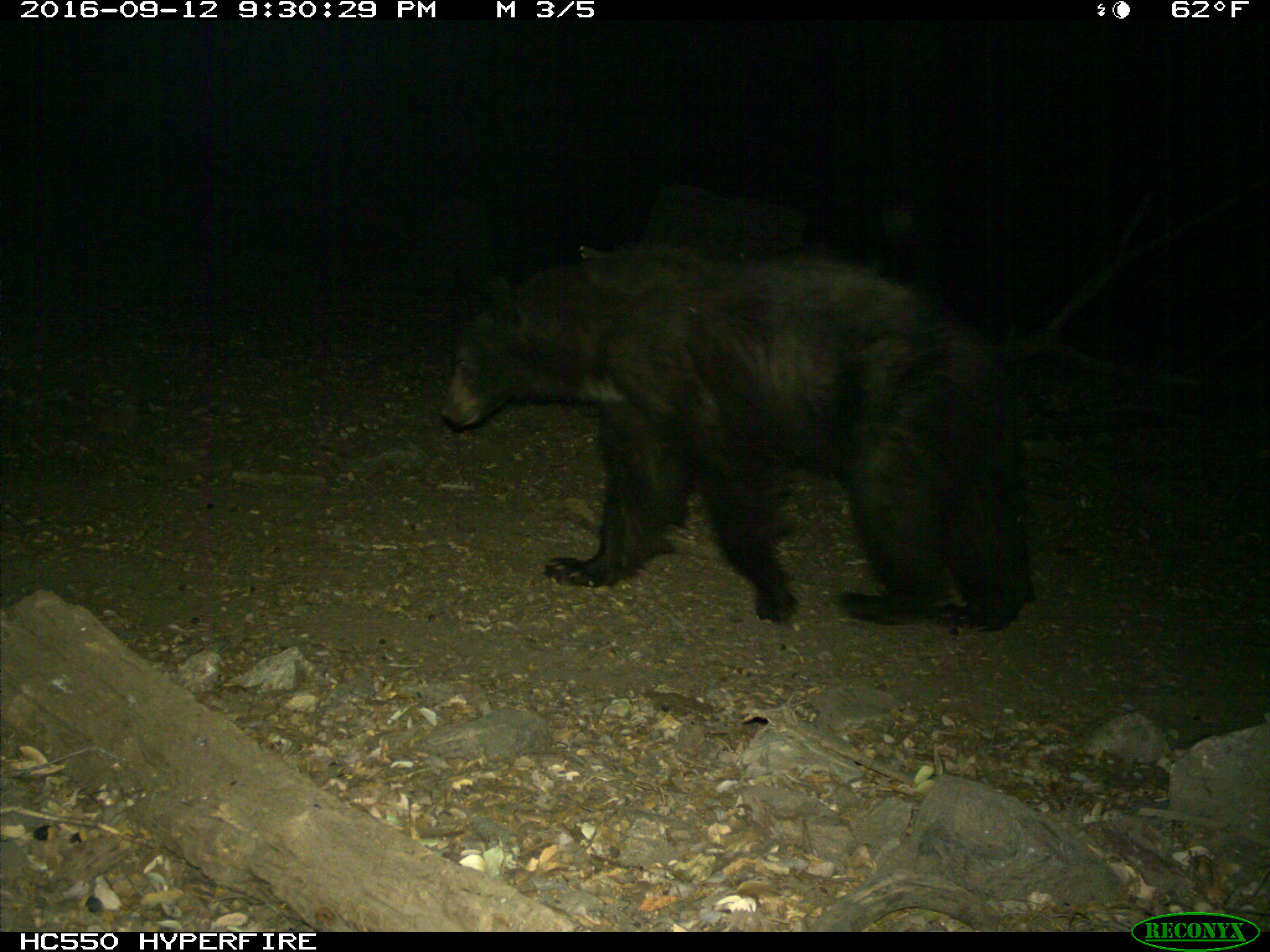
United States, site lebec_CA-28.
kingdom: Animalia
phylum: Chordata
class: Mammalia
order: Carnivora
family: Ursidae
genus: Ursus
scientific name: Ursus americanus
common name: american black bear